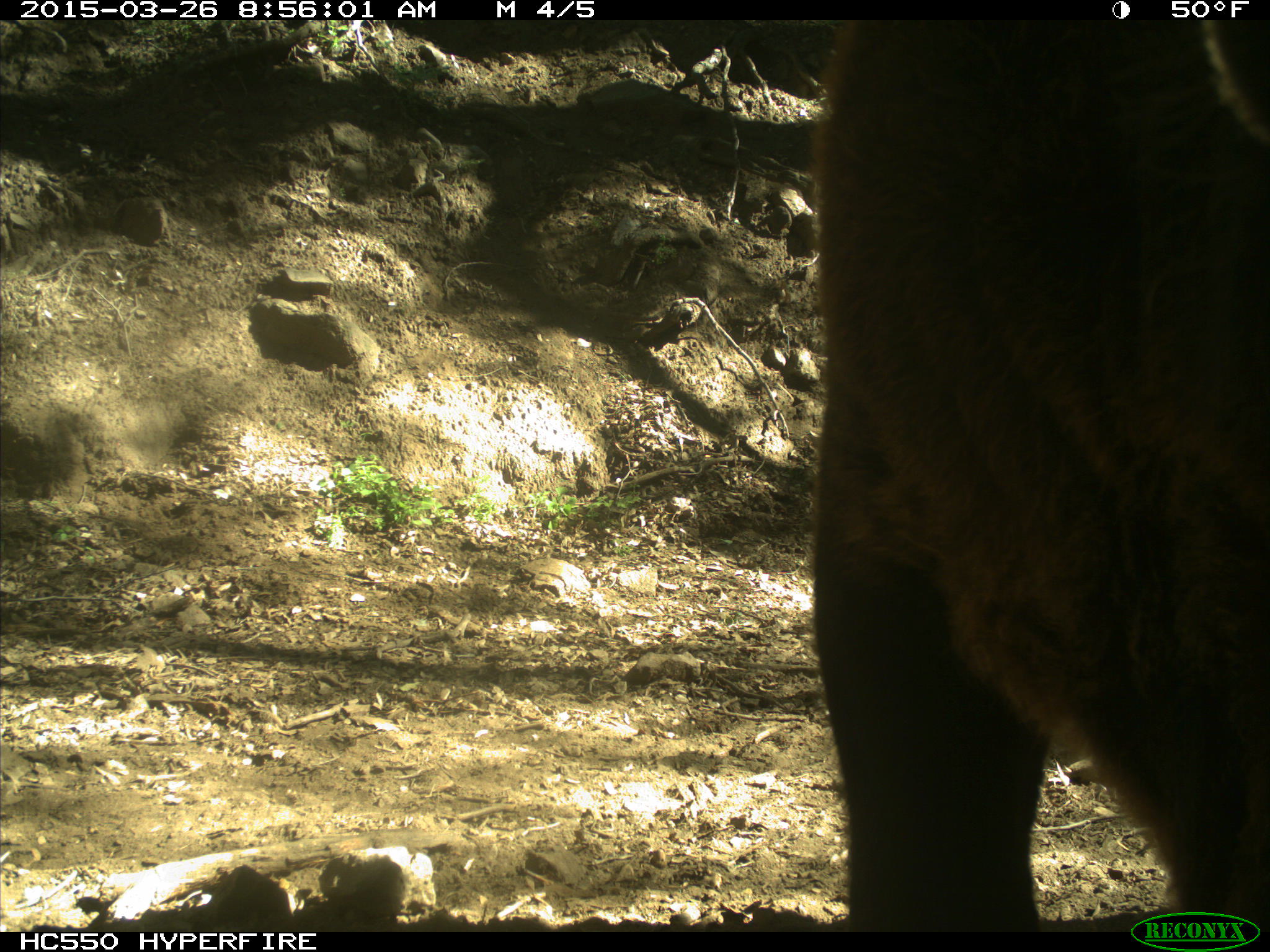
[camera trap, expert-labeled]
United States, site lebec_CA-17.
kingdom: Animalia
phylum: Chordata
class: Mammalia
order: Artiodactyla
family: Bovidae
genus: Bos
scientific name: Bos taurus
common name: domestic cow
Bos taurus (domestic cow).